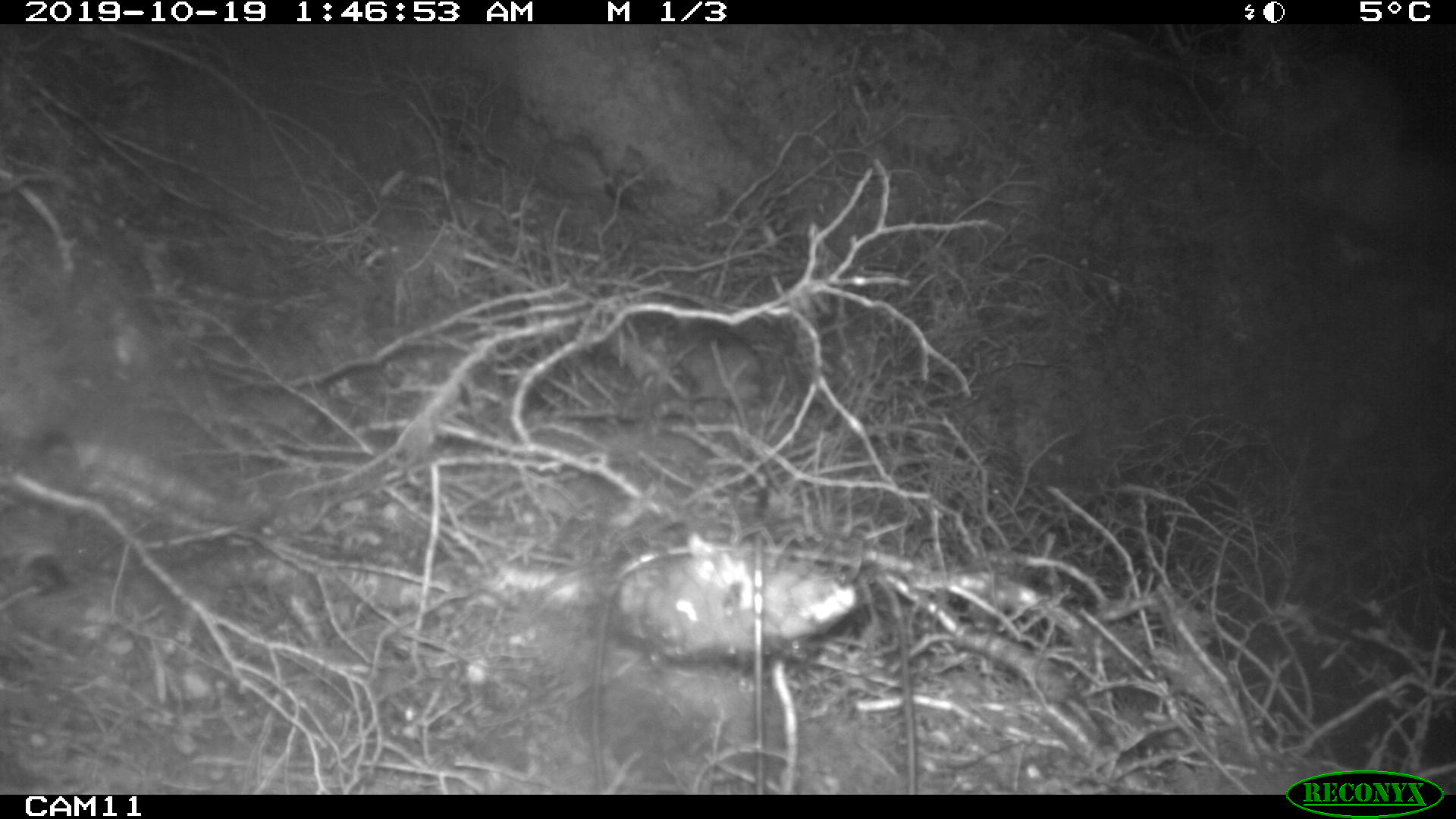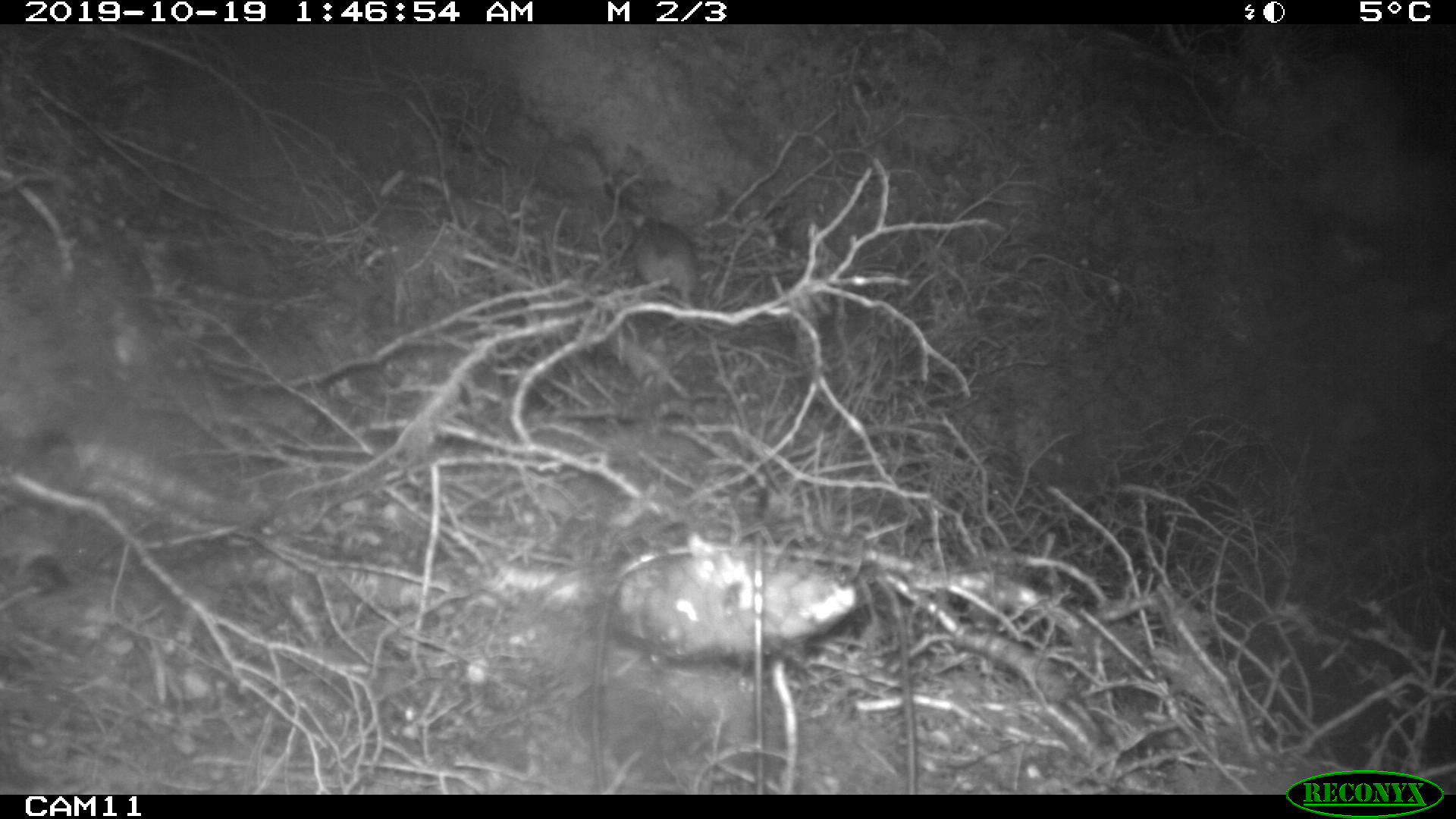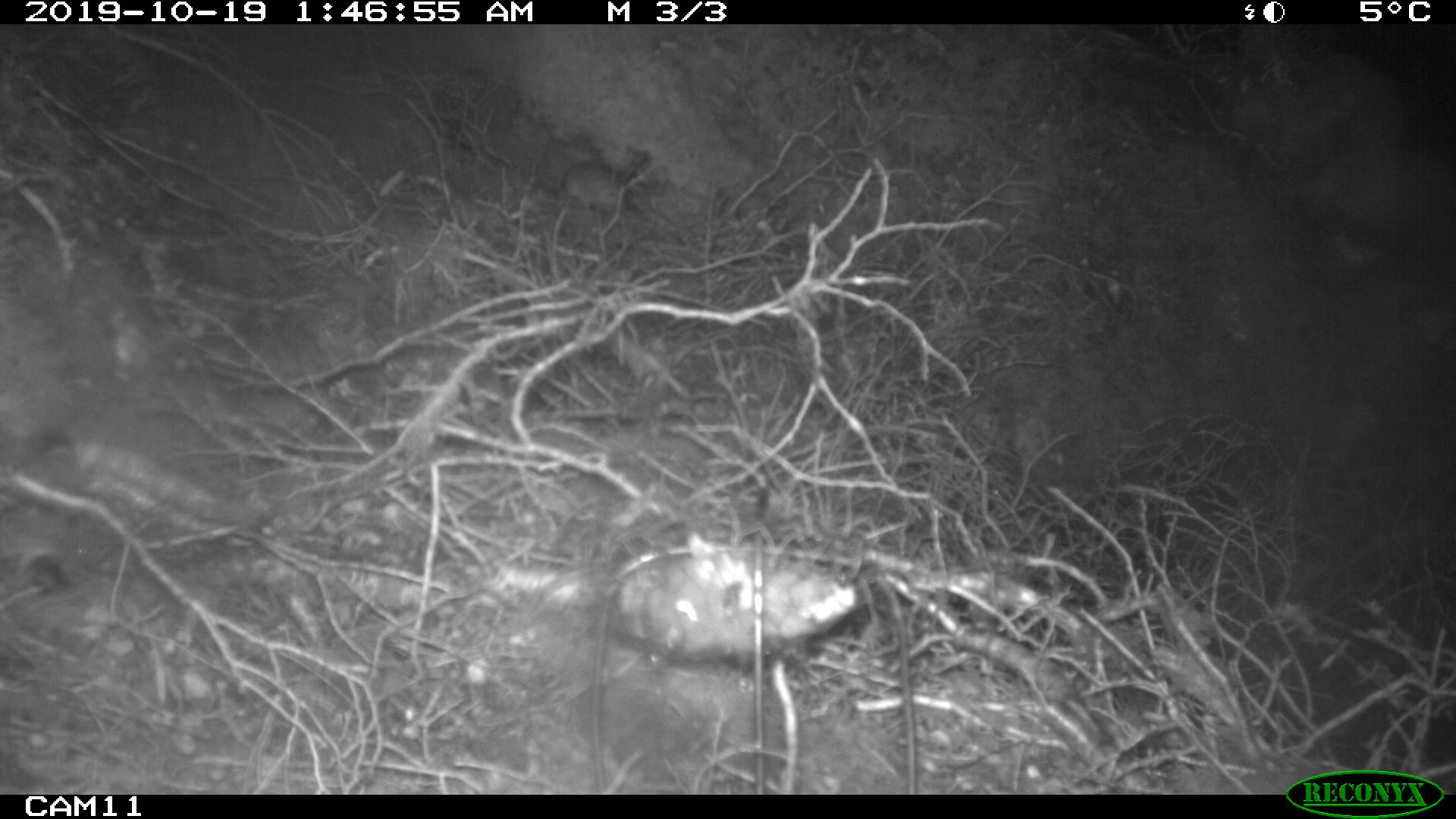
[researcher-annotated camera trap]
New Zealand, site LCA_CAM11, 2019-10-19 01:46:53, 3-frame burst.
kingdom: Animalia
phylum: Chordata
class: Mammalia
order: Rodentia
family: Muridae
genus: Rattus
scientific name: Rattus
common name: rat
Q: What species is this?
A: Rat (Rattus).